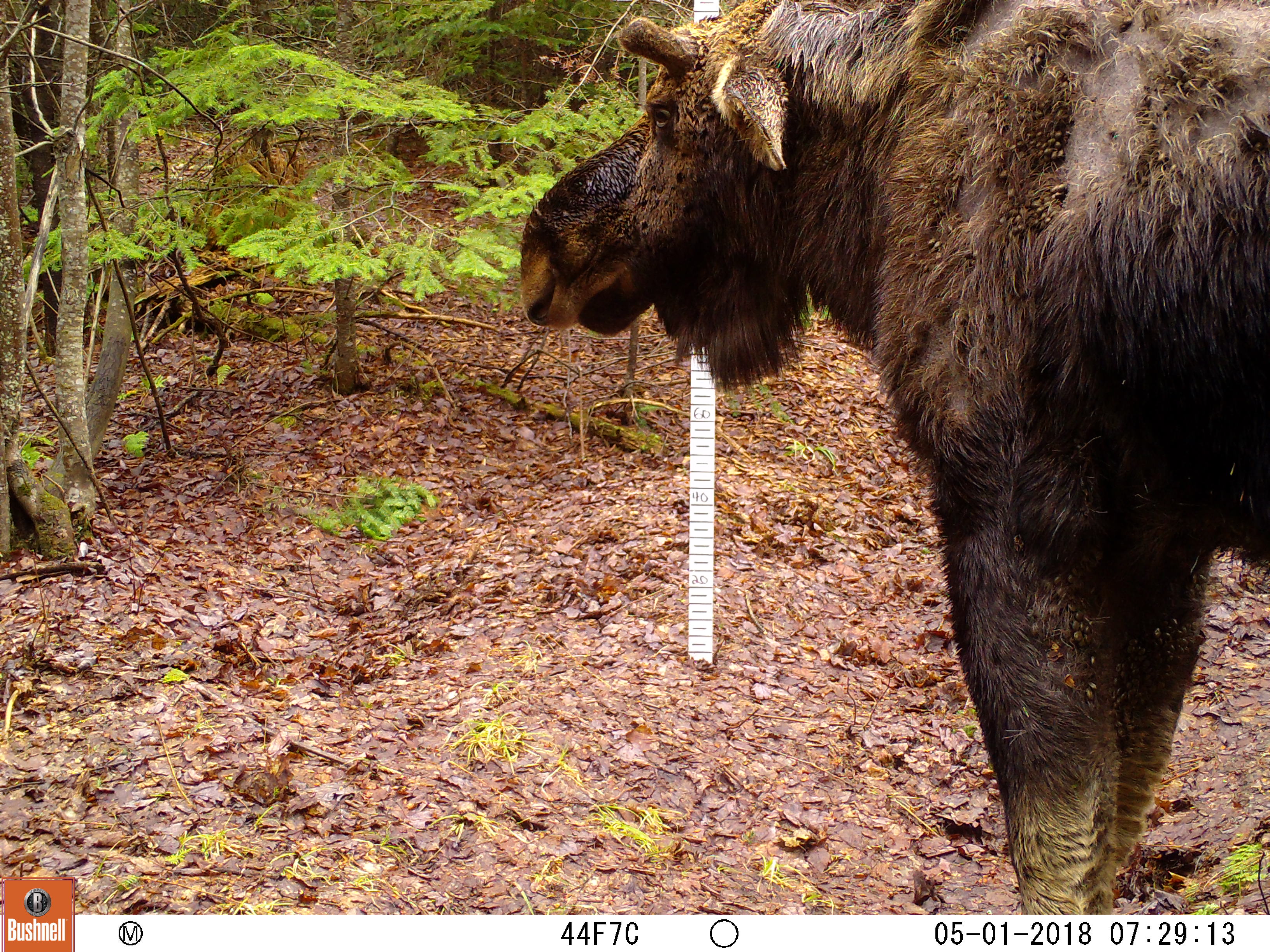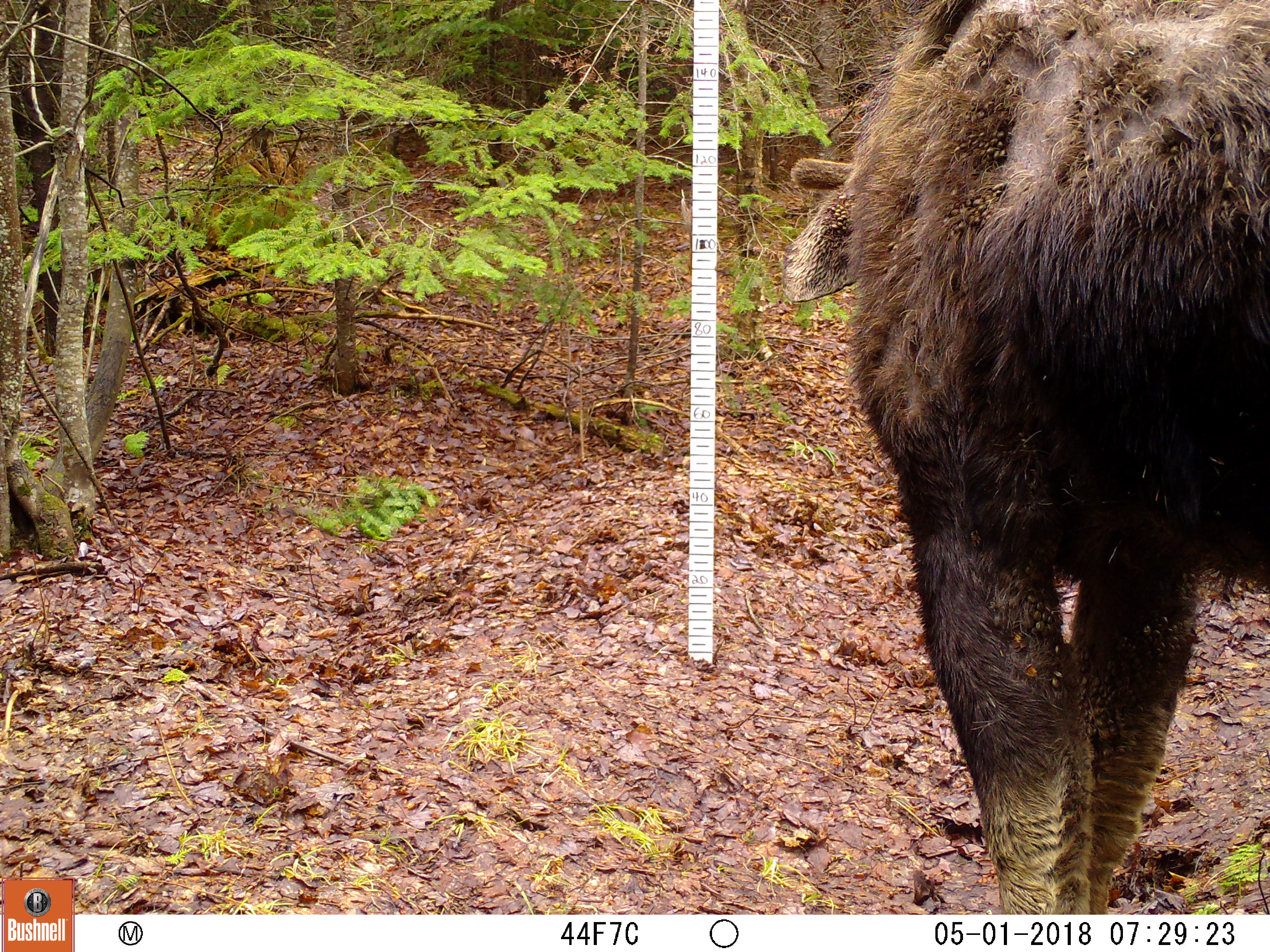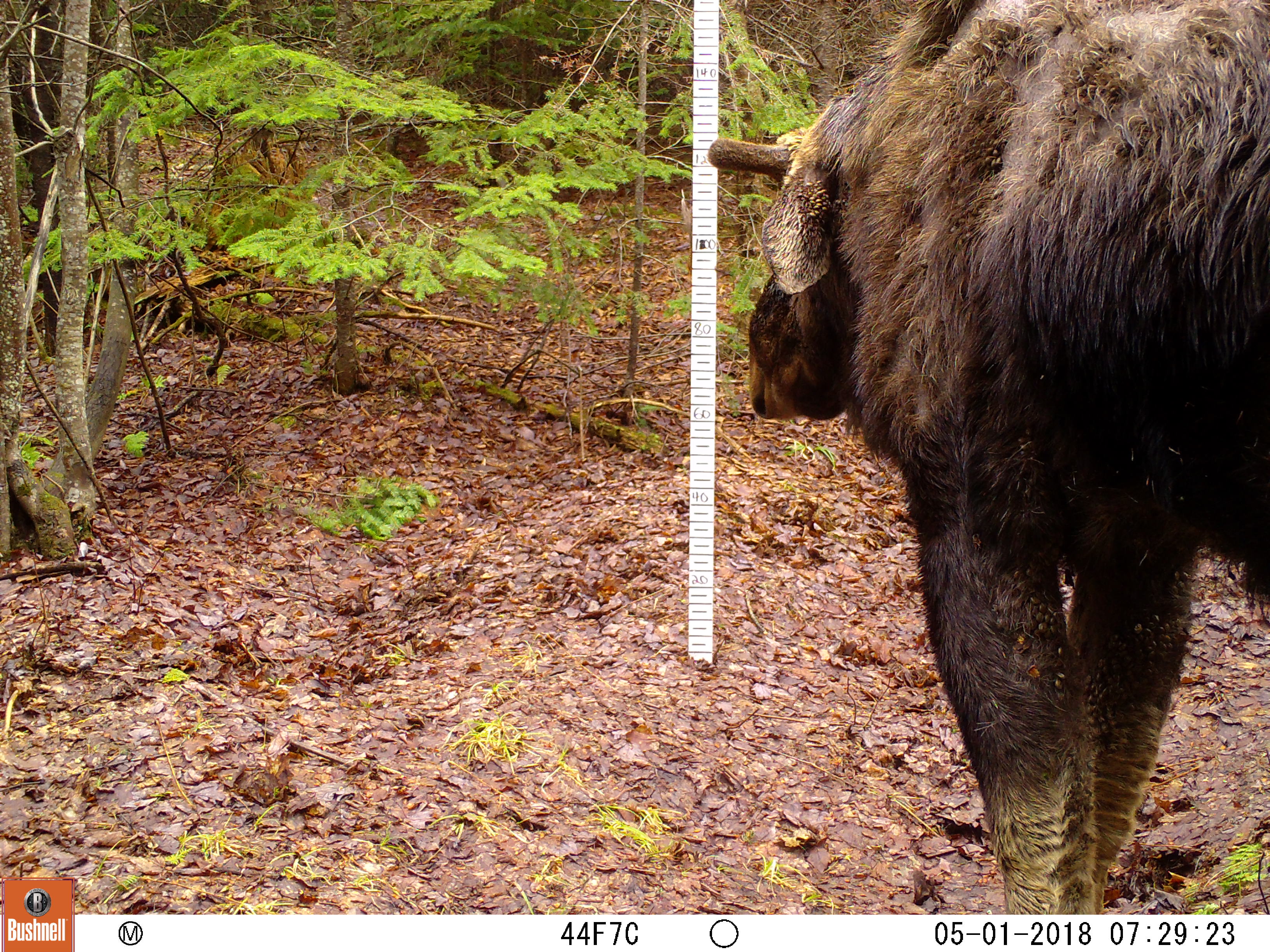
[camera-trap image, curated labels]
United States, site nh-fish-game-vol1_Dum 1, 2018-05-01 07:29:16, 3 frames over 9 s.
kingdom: Animalia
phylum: Chordata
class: Mammalia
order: Artiodactyla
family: Cervidae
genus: Alces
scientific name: Alces alces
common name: moose